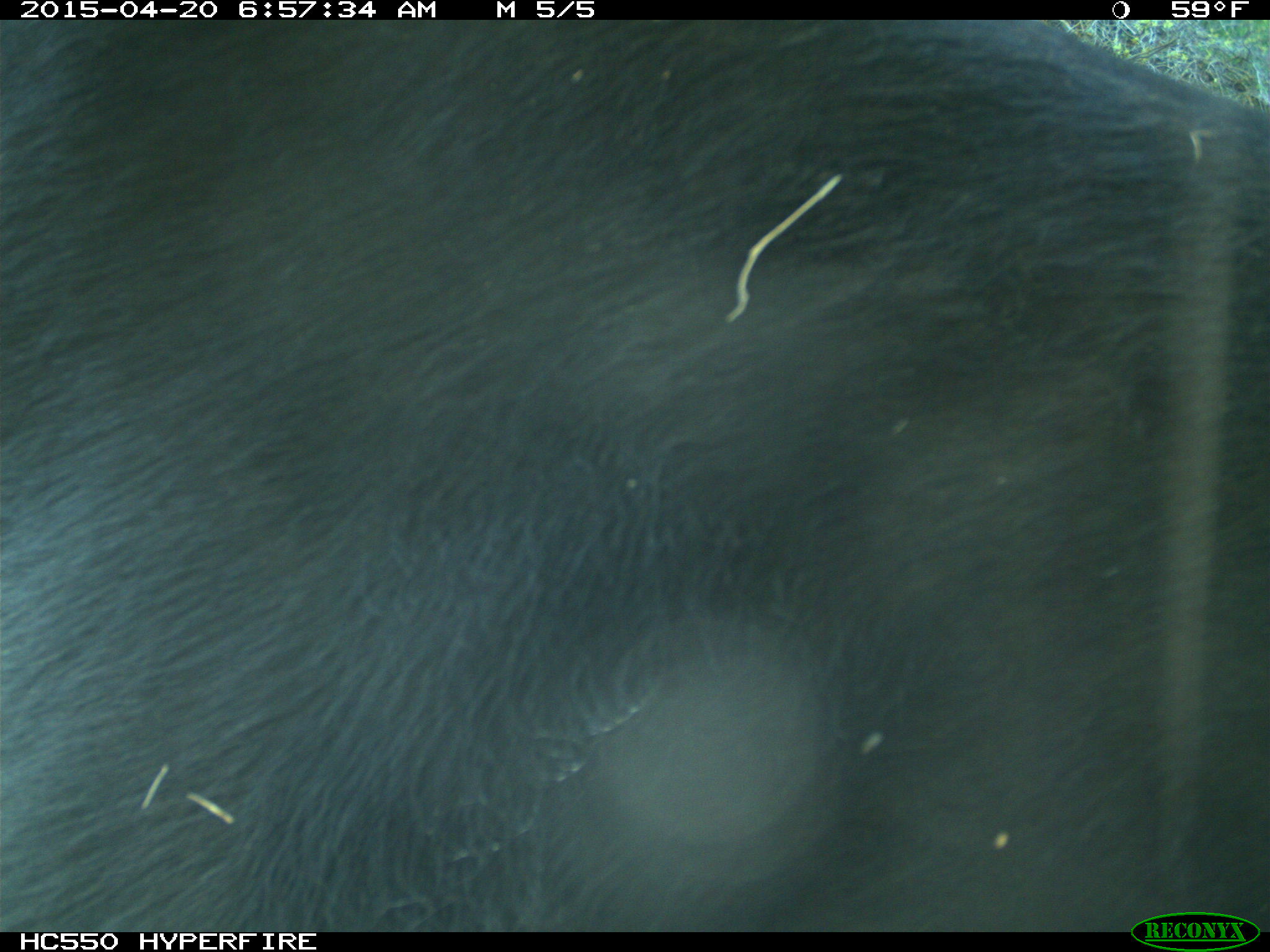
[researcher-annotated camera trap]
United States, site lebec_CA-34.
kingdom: Animalia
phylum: Chordata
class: Mammalia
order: Artiodactyla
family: Bovidae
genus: Bos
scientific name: Bos taurus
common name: domestic cow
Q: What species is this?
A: Bos taurus (domestic cow).